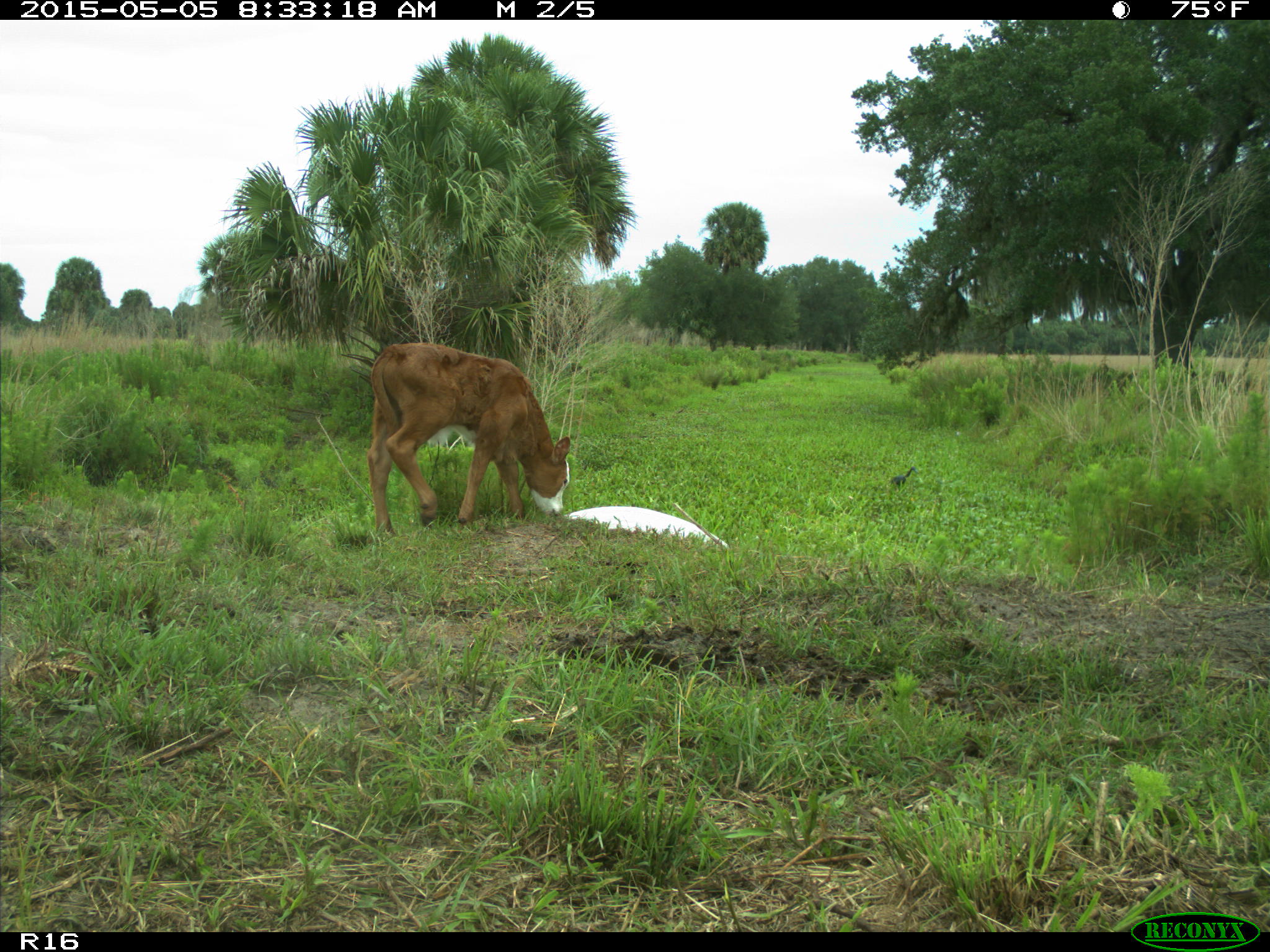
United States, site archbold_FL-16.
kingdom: Animalia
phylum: Chordata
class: Mammalia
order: Artiodactyla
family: Bovidae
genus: Bos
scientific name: Bos taurus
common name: domestic cow